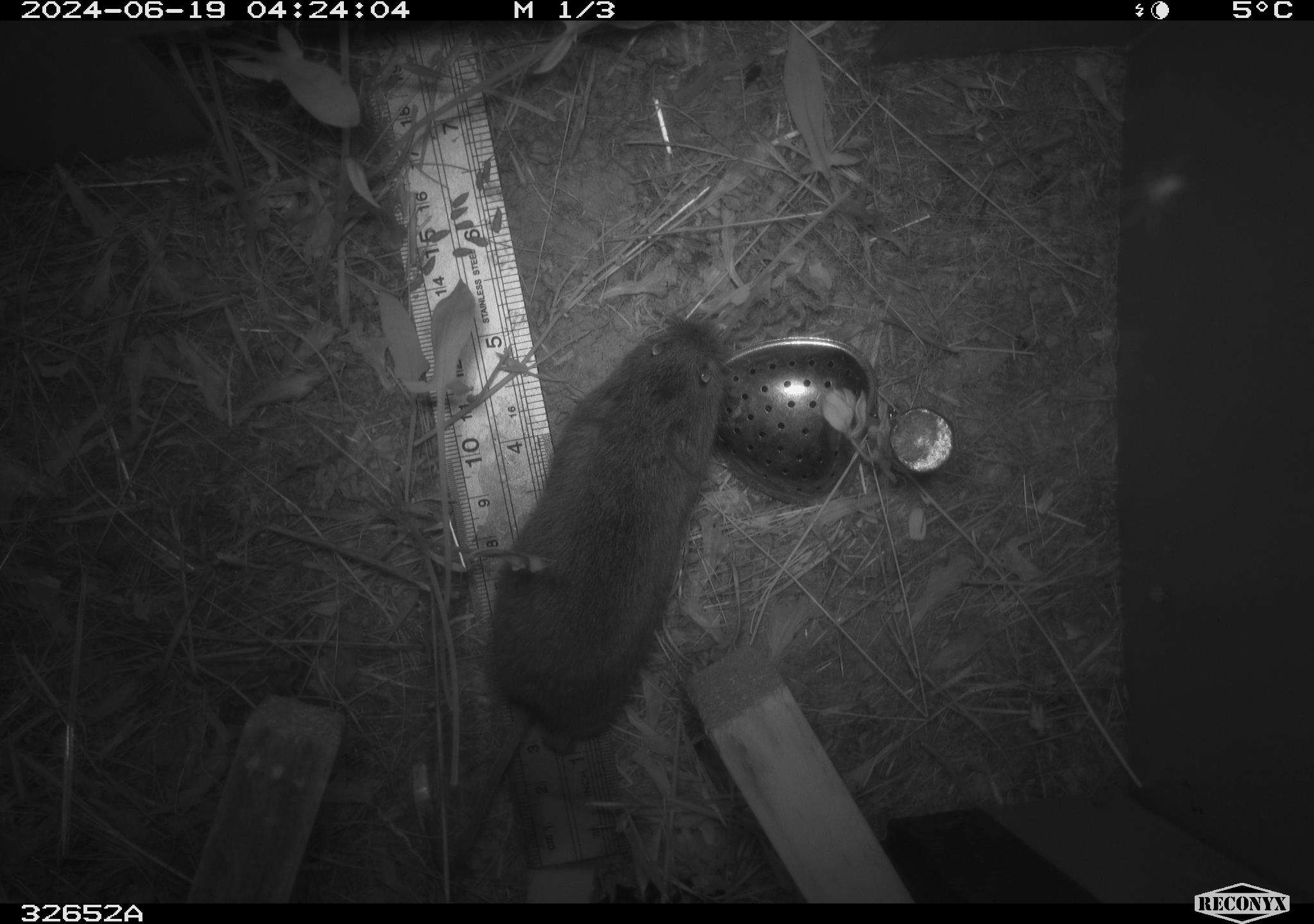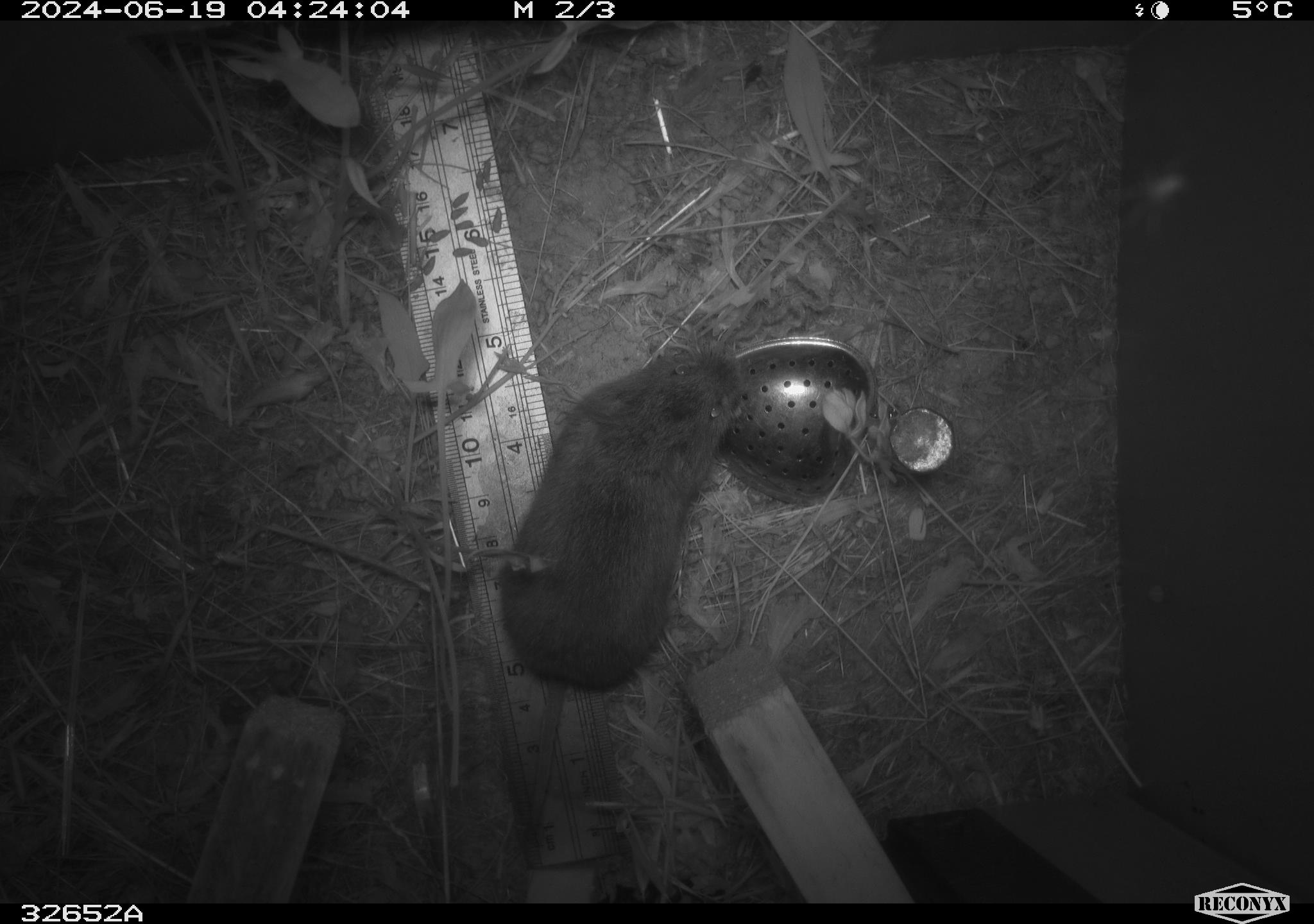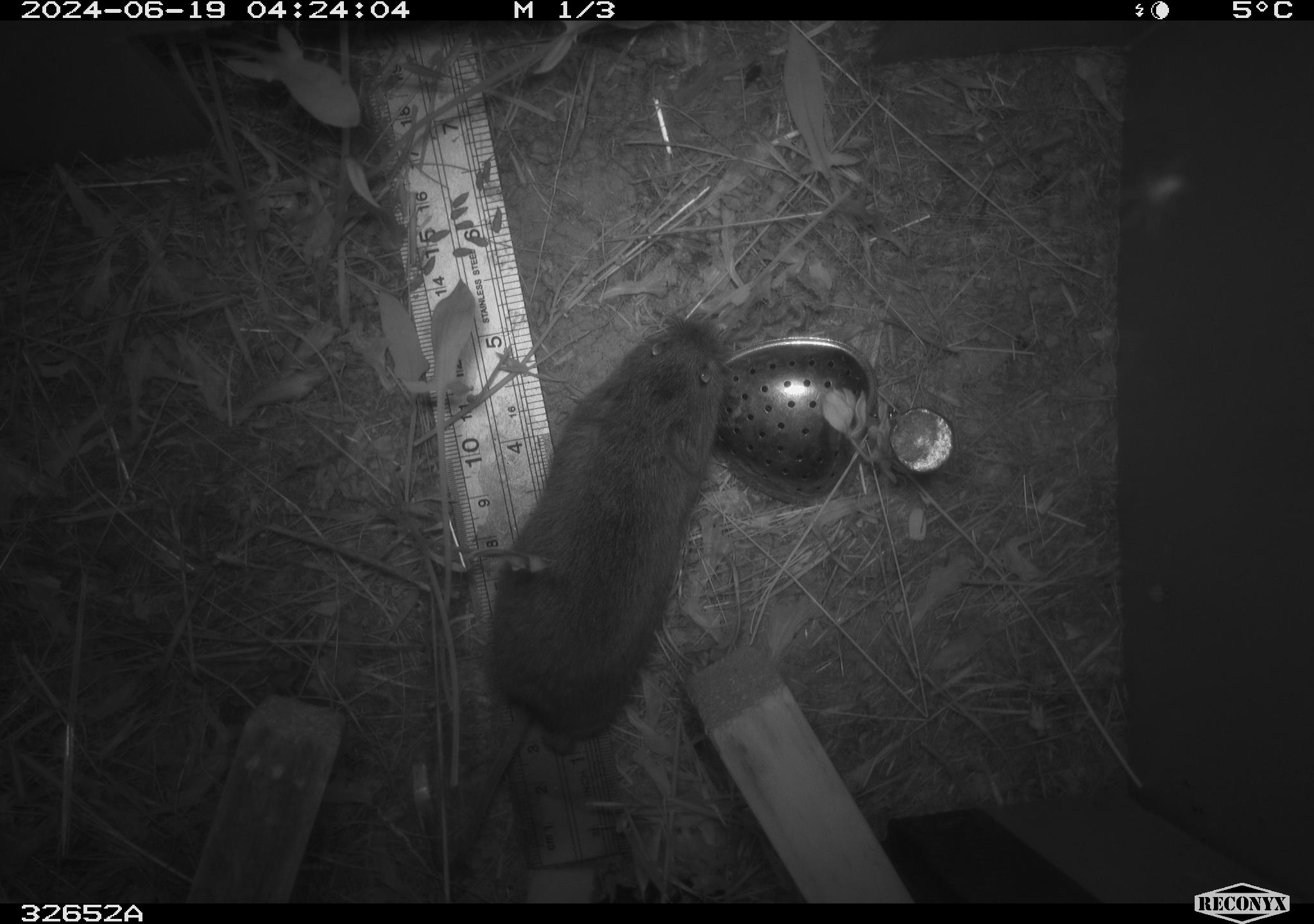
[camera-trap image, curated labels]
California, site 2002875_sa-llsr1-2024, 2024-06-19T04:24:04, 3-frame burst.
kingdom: Animalia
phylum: Chordata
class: Mammalia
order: Rodentia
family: Cricetidae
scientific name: Arvicolinae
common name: voles, lemmings, and muskrats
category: arvicolinae subfamily